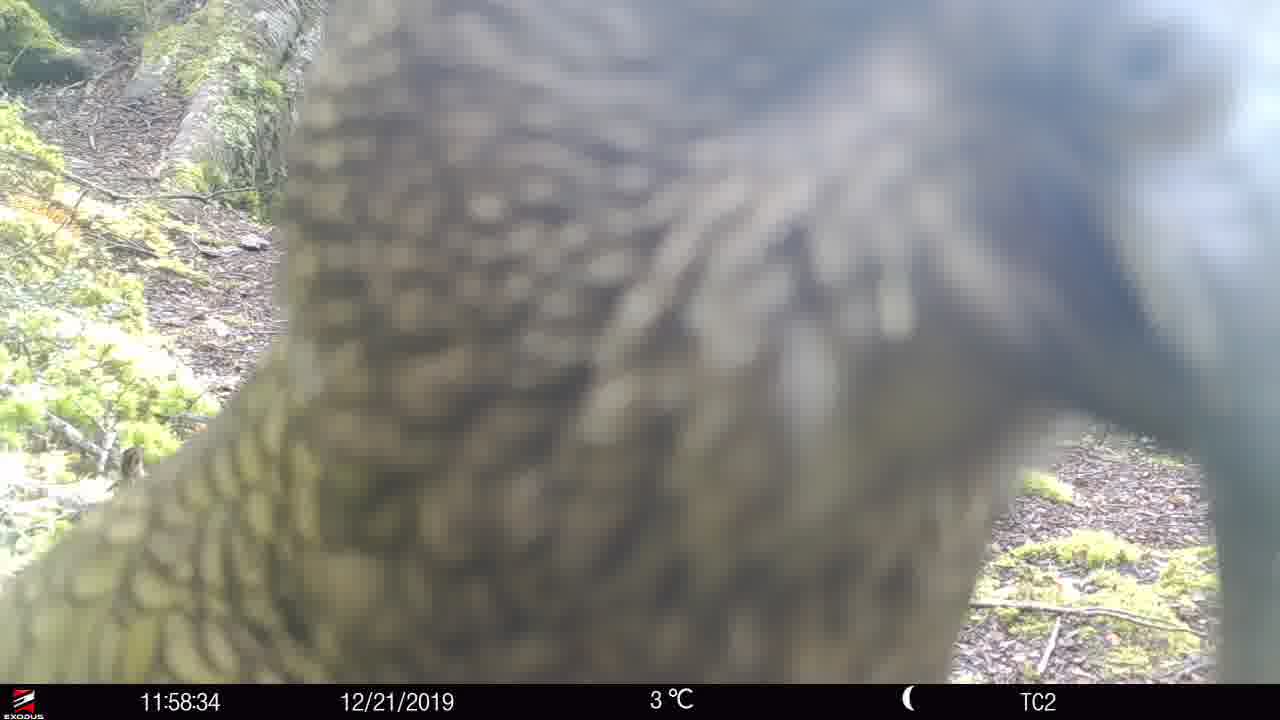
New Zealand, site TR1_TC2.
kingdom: Animalia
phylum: Chordata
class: Aves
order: Psittaciformes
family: Strigopidae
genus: Nestor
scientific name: Nestor notabilis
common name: kea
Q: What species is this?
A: Kea (Nestor notabilis).